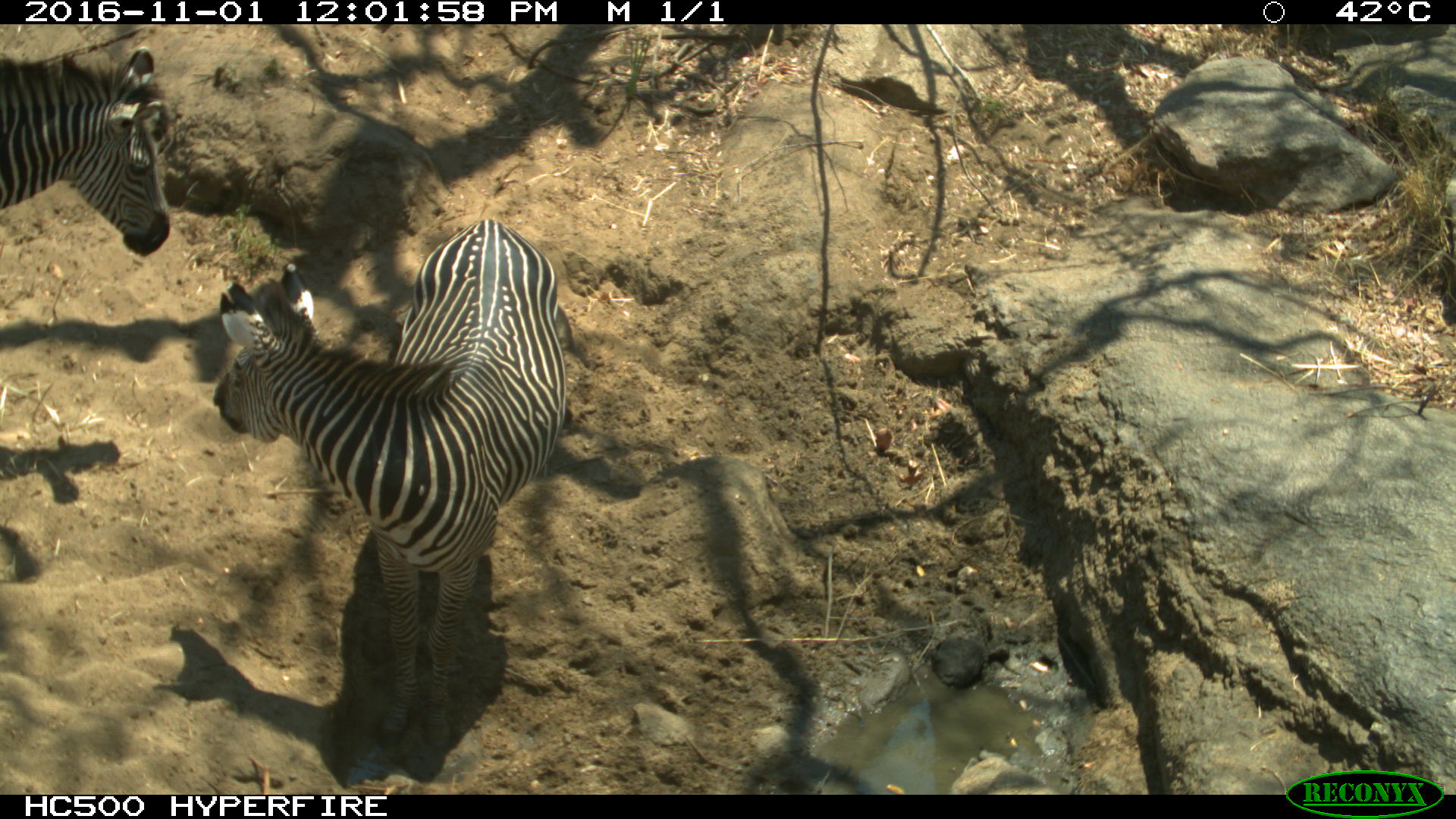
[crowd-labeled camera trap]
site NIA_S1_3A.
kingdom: Animalia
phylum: Chordata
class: Mammalia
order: Perissodactyla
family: Equidae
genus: Equus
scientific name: Equus quagga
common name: plains zebra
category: zebraplains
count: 2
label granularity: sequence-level